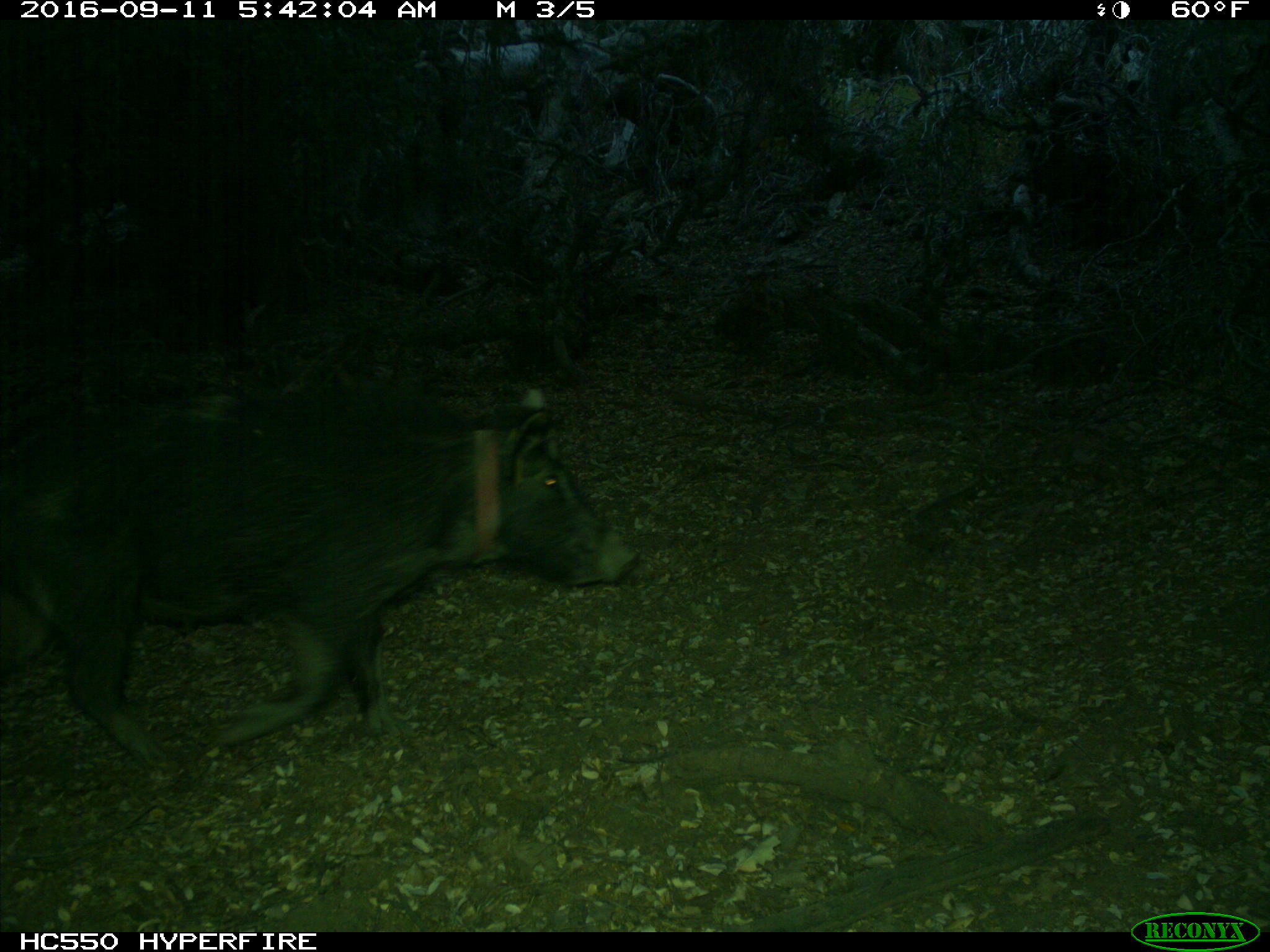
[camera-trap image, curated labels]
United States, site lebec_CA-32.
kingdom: Animalia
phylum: Chordata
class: Mammalia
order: Artiodactyla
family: Suidae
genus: Sus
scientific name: Sus scrofa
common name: wild boar